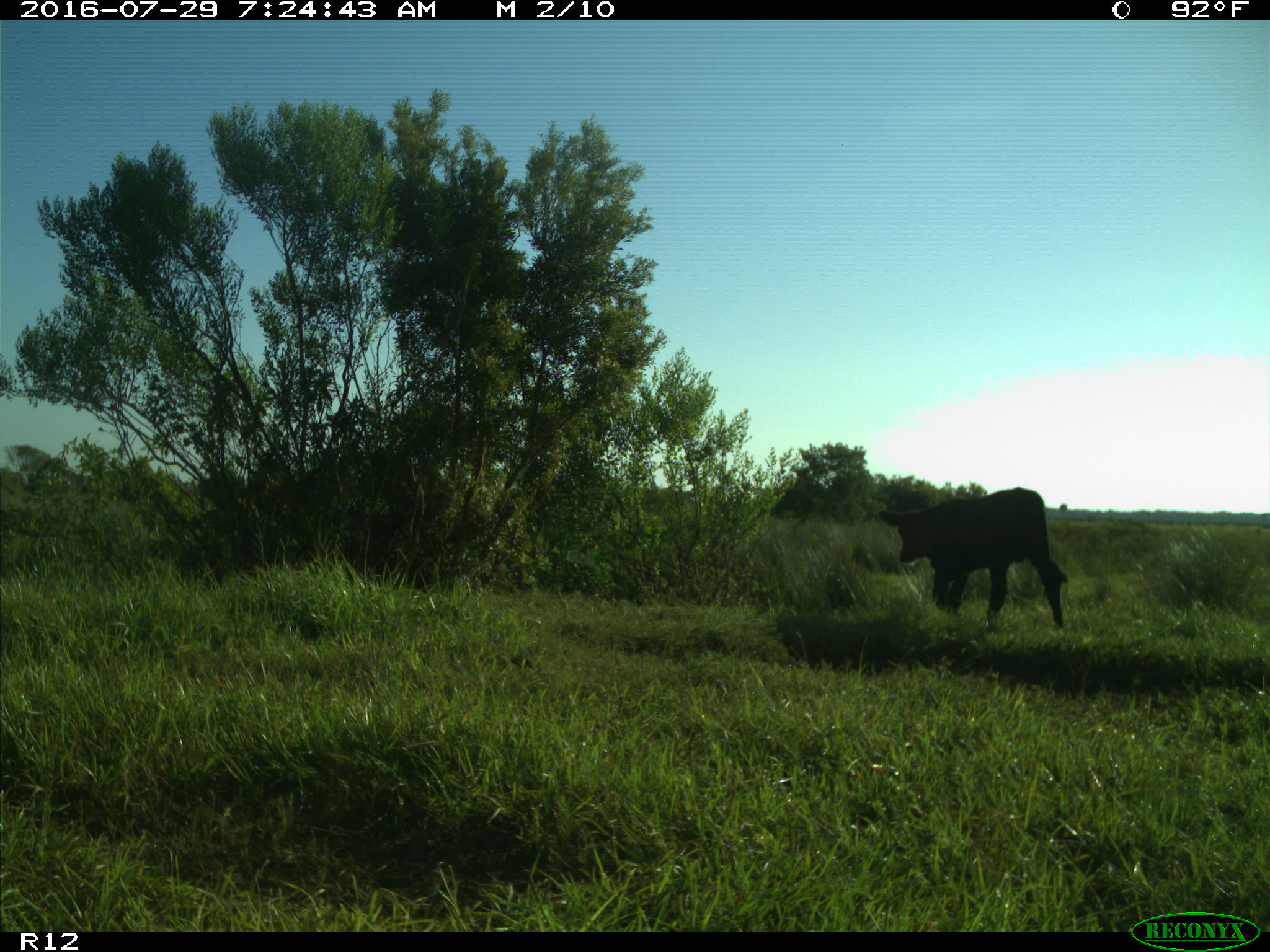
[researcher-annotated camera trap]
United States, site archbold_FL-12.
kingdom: Animalia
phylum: Chordata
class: Mammalia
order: Artiodactyla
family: Bovidae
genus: Bos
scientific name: Bos taurus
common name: domestic cow